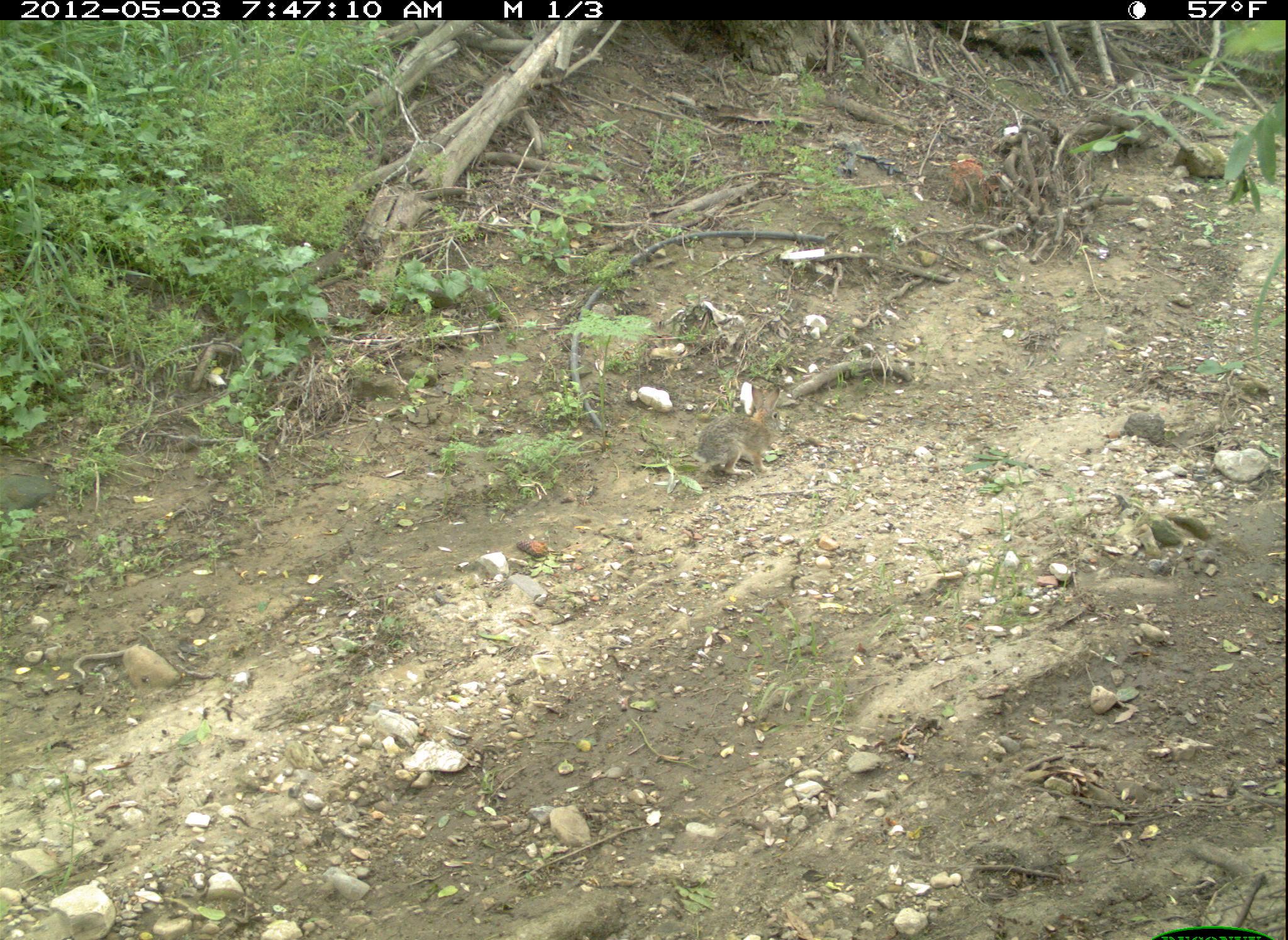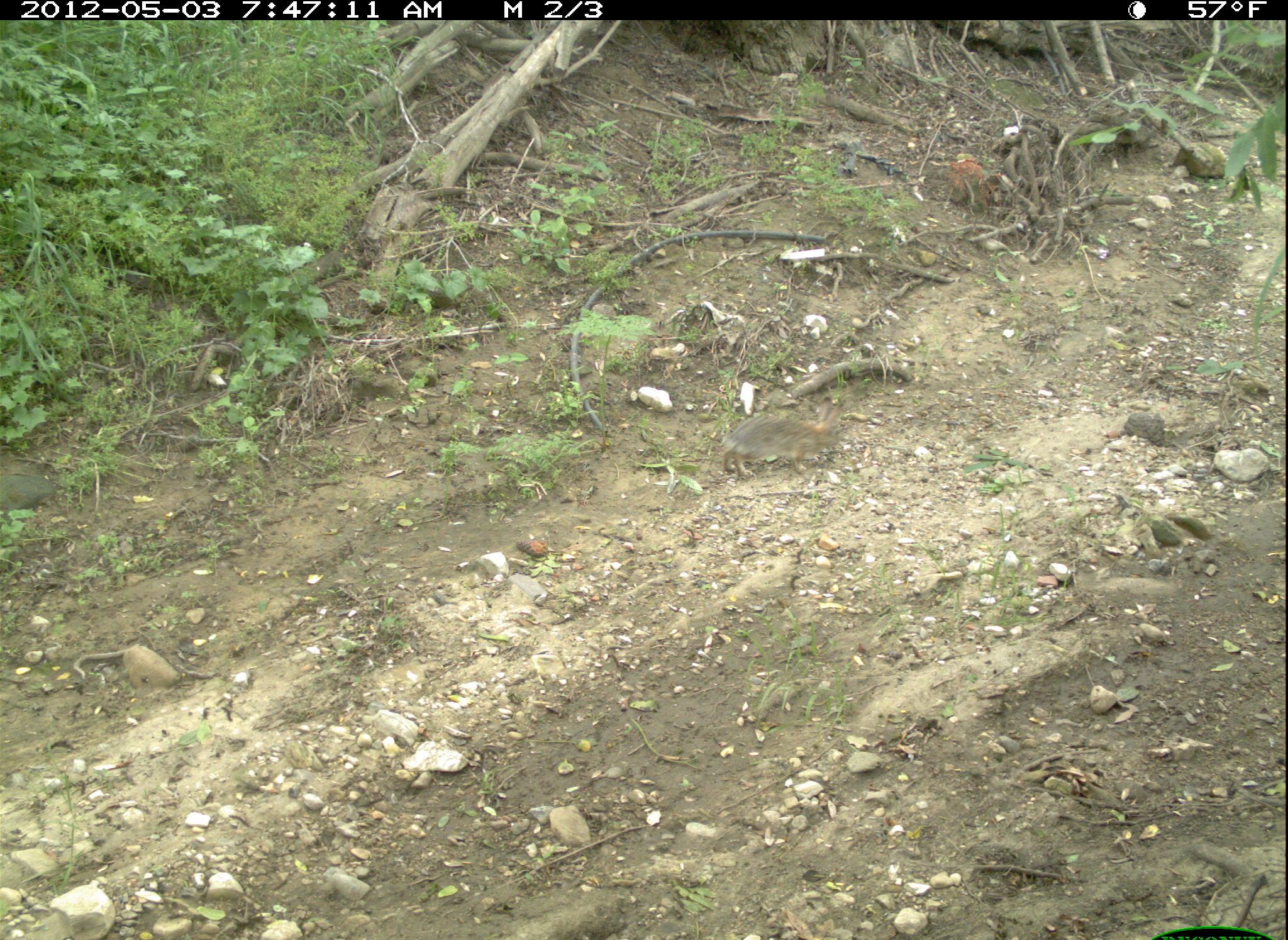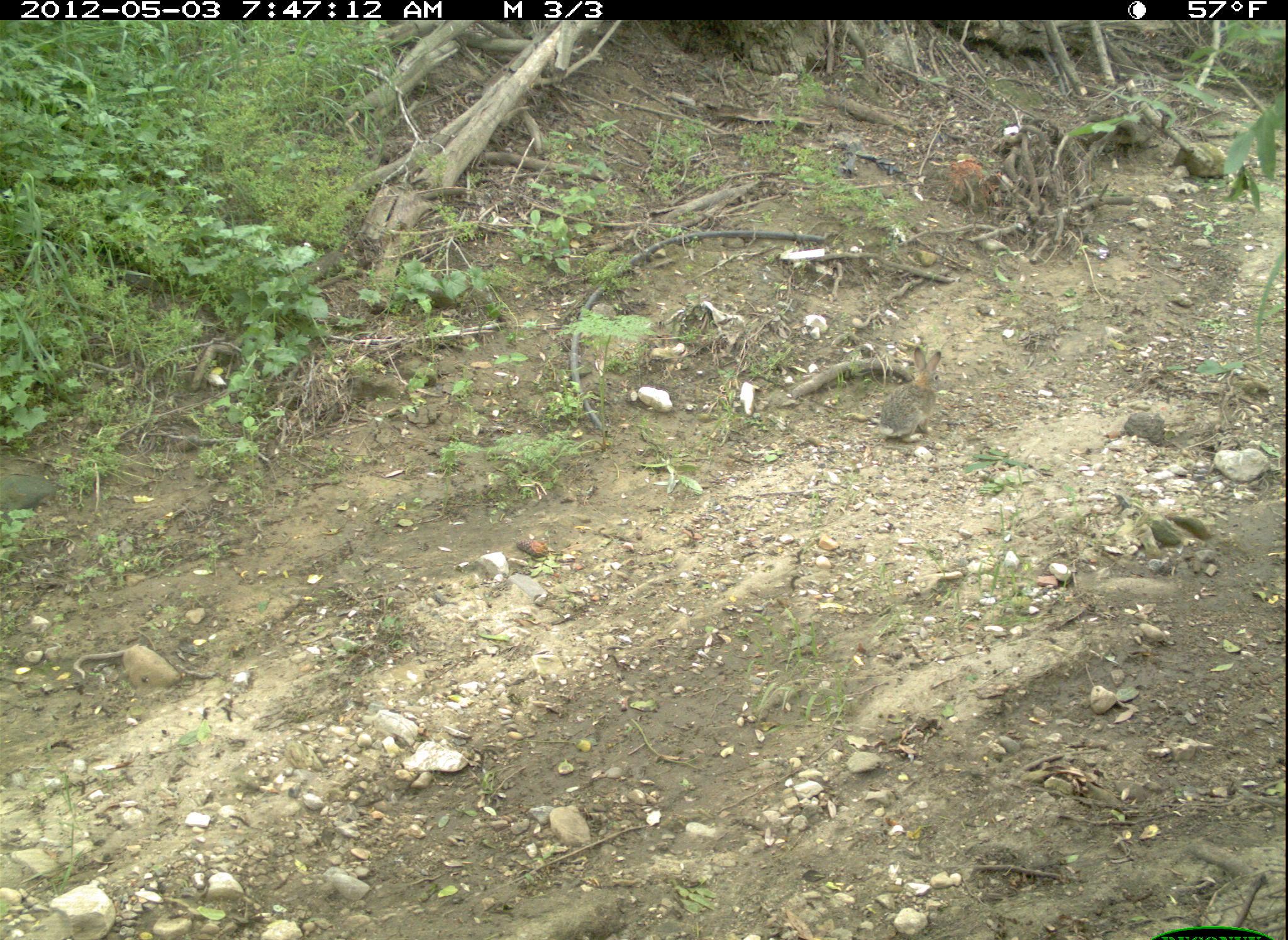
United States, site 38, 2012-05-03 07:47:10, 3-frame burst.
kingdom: Animalia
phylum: Chordata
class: Mammalia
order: Lagomorpha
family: Leporidae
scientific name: Leporidae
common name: rabbits and hares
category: rabbit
Rabbit (rabbits and hares) (Leporidae).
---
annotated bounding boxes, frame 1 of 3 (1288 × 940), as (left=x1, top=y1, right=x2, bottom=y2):
rabbit: (left=697, top=380, right=800, bottom=478)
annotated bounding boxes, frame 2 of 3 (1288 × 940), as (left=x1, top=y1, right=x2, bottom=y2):
rabbit: (left=715, top=387, right=855, bottom=480)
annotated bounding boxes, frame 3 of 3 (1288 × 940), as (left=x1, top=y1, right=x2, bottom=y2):
rabbit: (left=866, top=337, right=950, bottom=451)